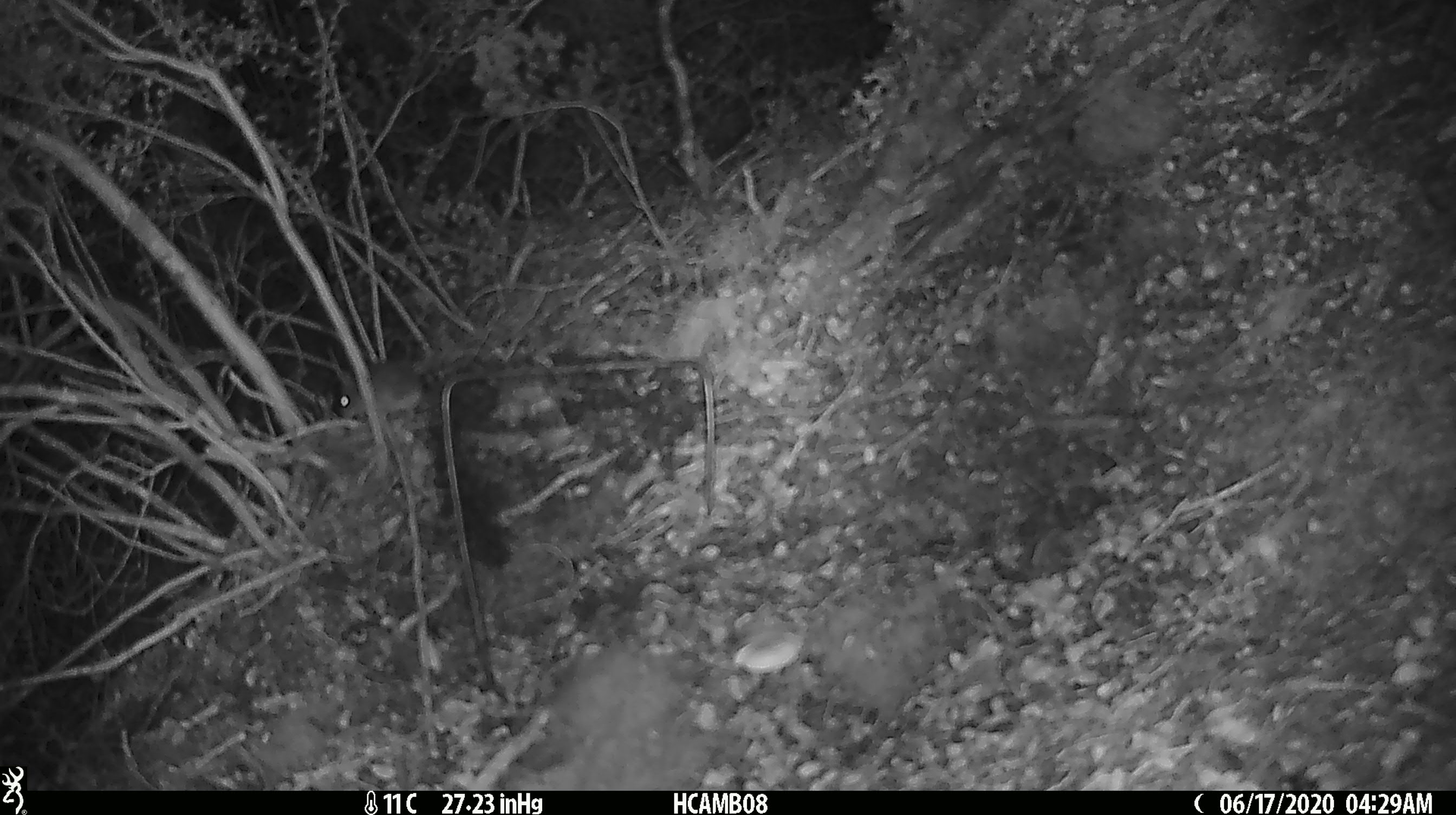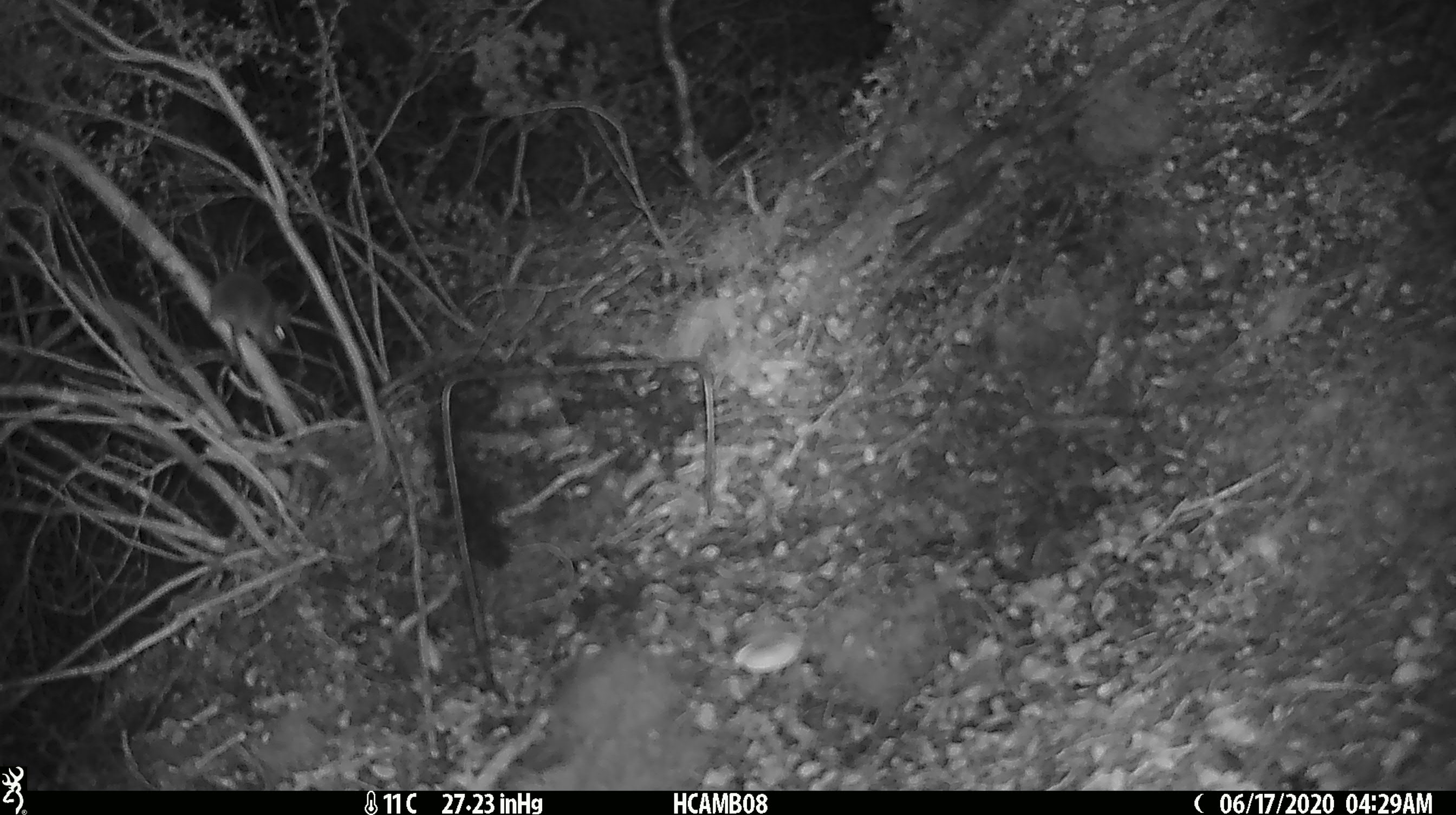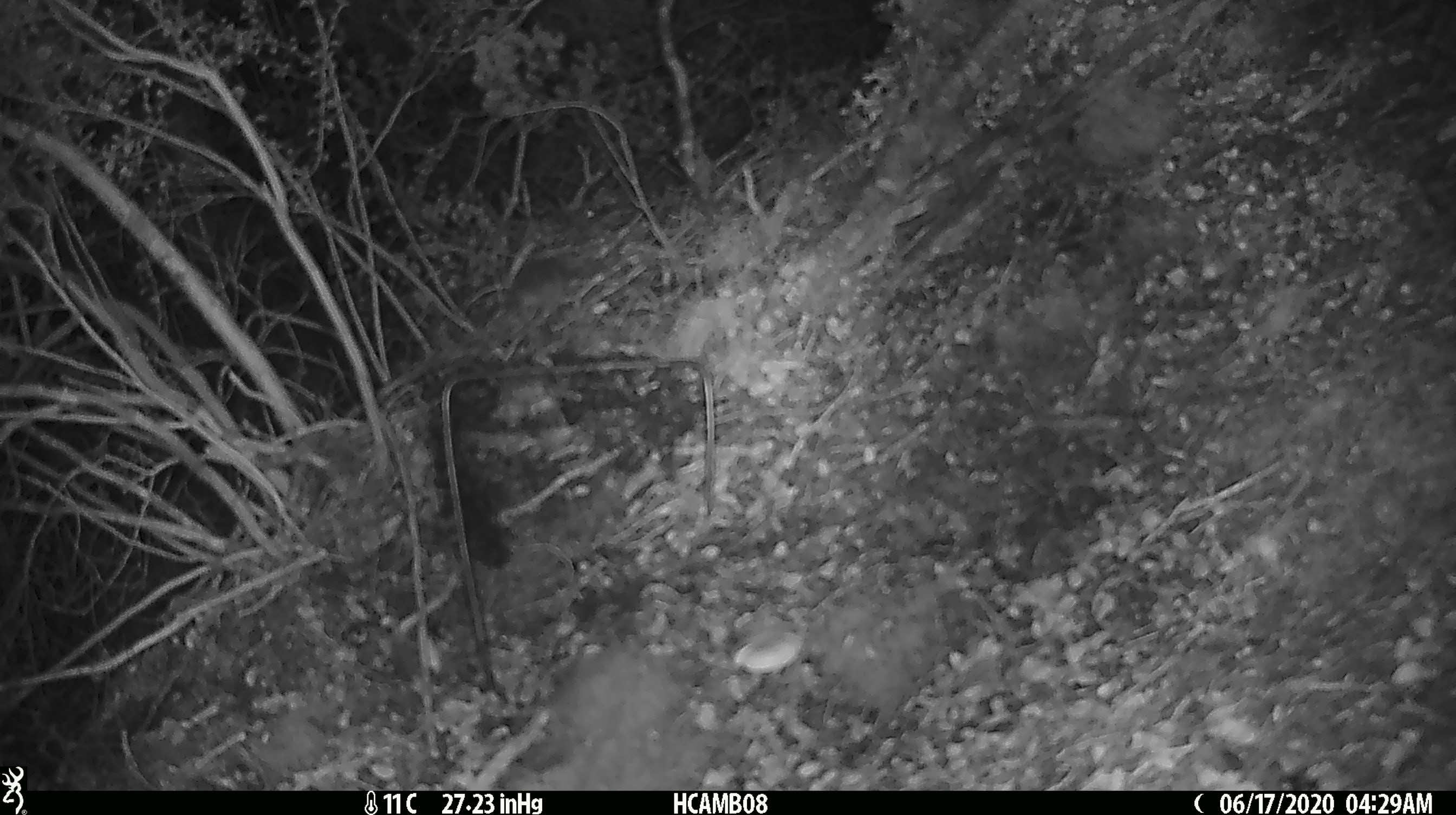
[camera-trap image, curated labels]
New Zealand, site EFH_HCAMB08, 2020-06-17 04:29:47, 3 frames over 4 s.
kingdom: Animalia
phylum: Chordata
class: Mammalia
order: Rodentia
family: Muridae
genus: Mus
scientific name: Mus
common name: mouse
Mouse (Mus).